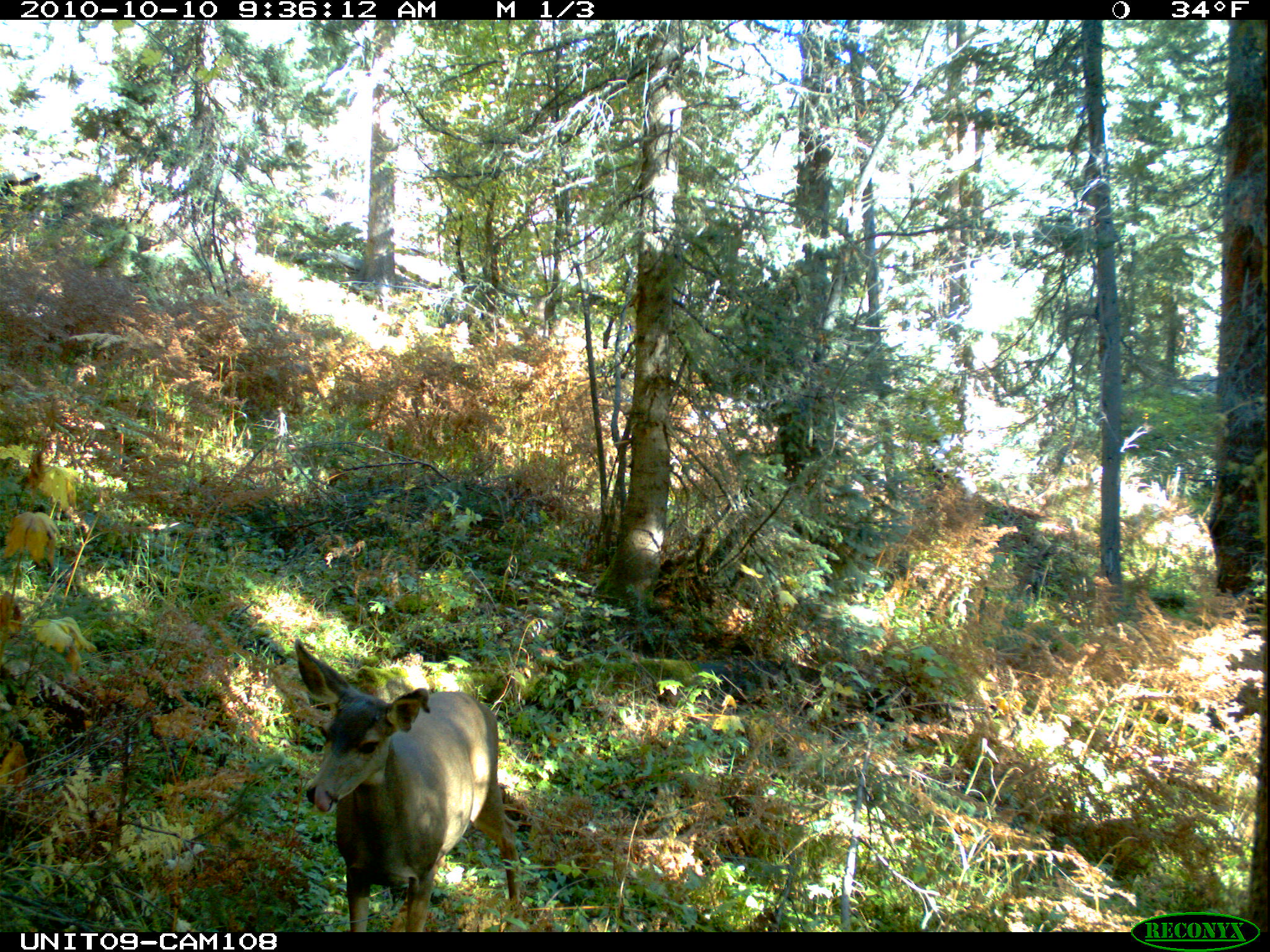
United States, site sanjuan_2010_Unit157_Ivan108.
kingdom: Animalia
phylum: Chordata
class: Mammalia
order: Artiodactyla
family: Cervidae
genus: Odocoileus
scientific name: Odocoileus hemionus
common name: mule deer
Odocoileus hemionus (mule deer).